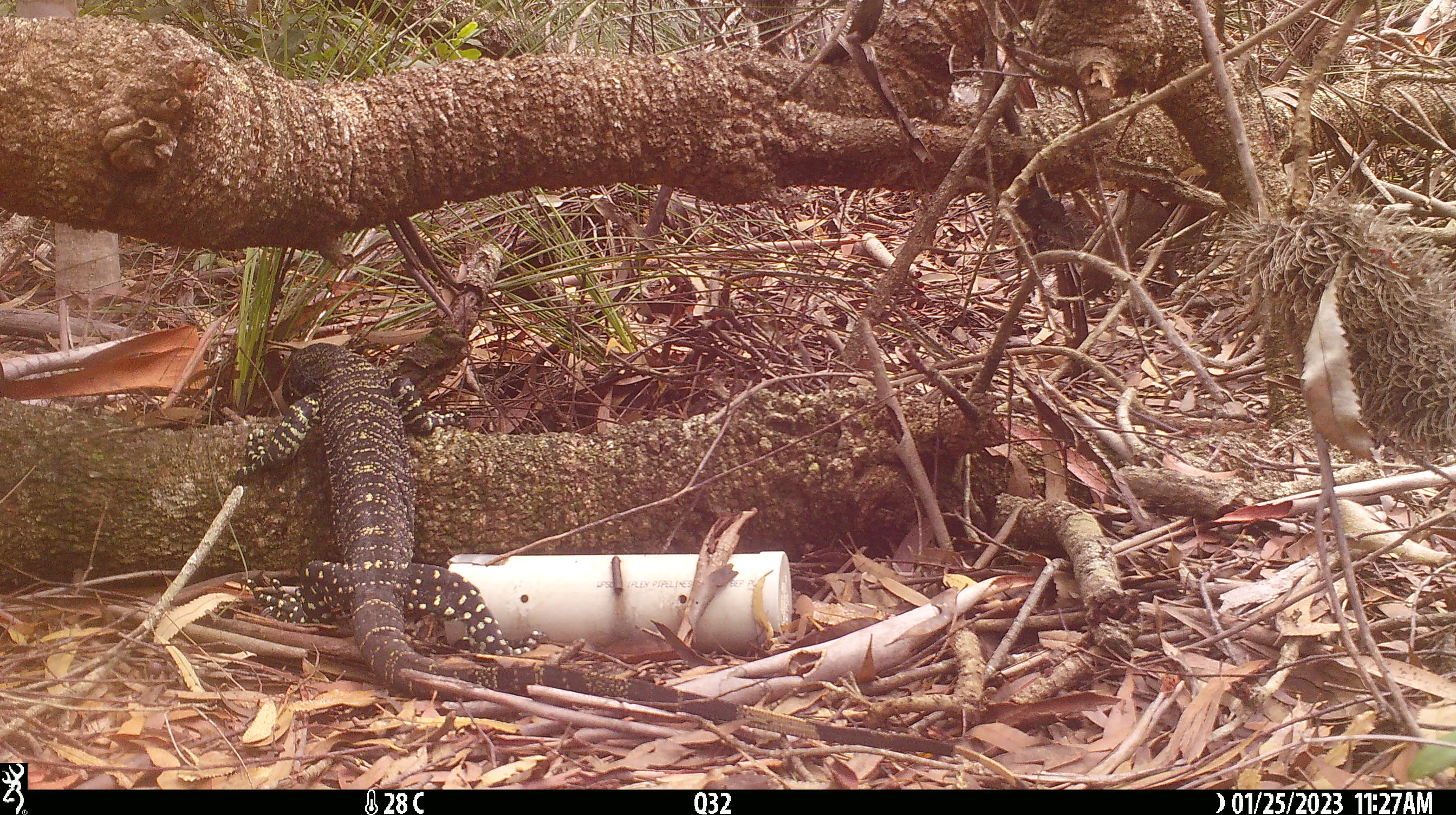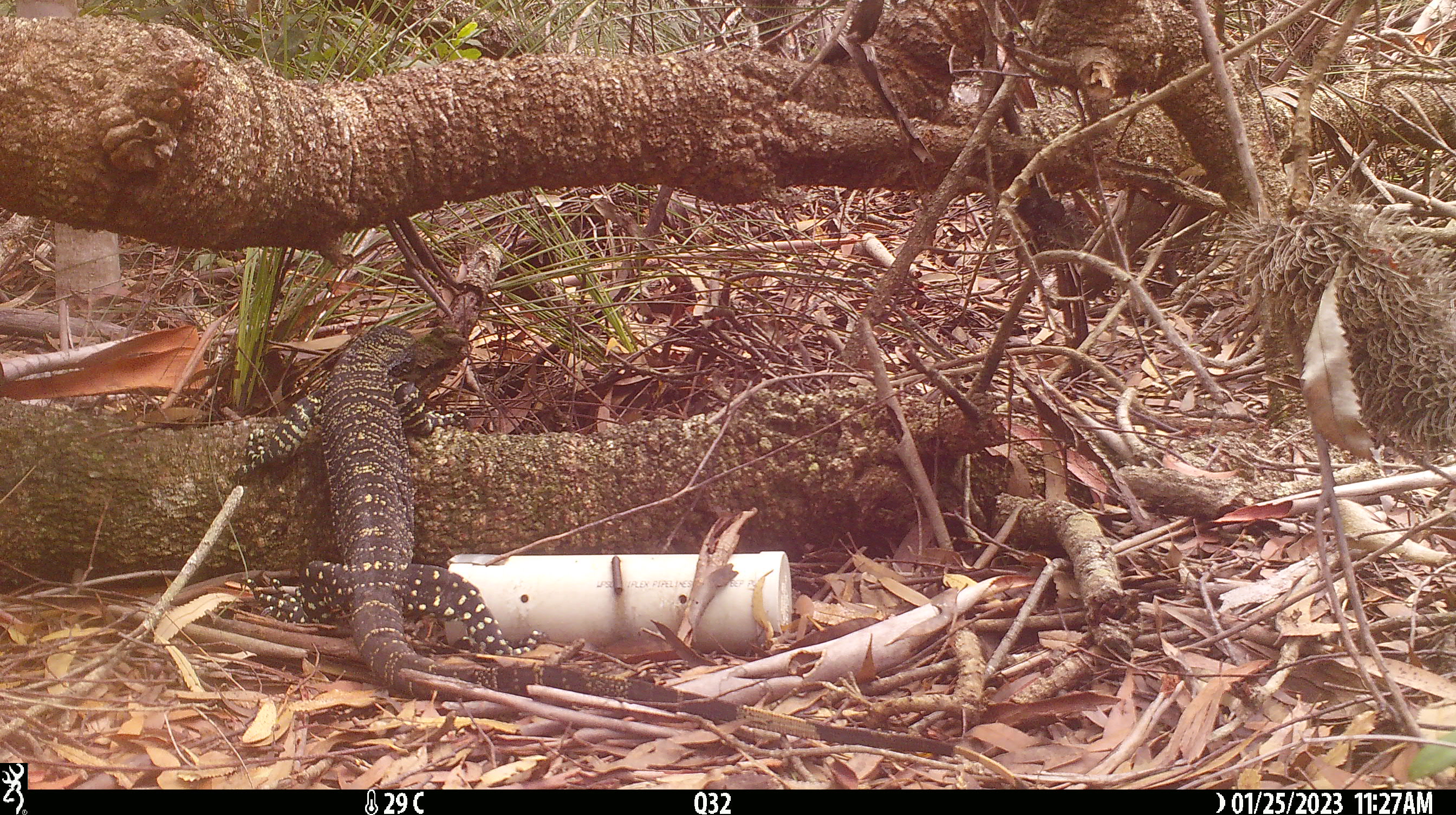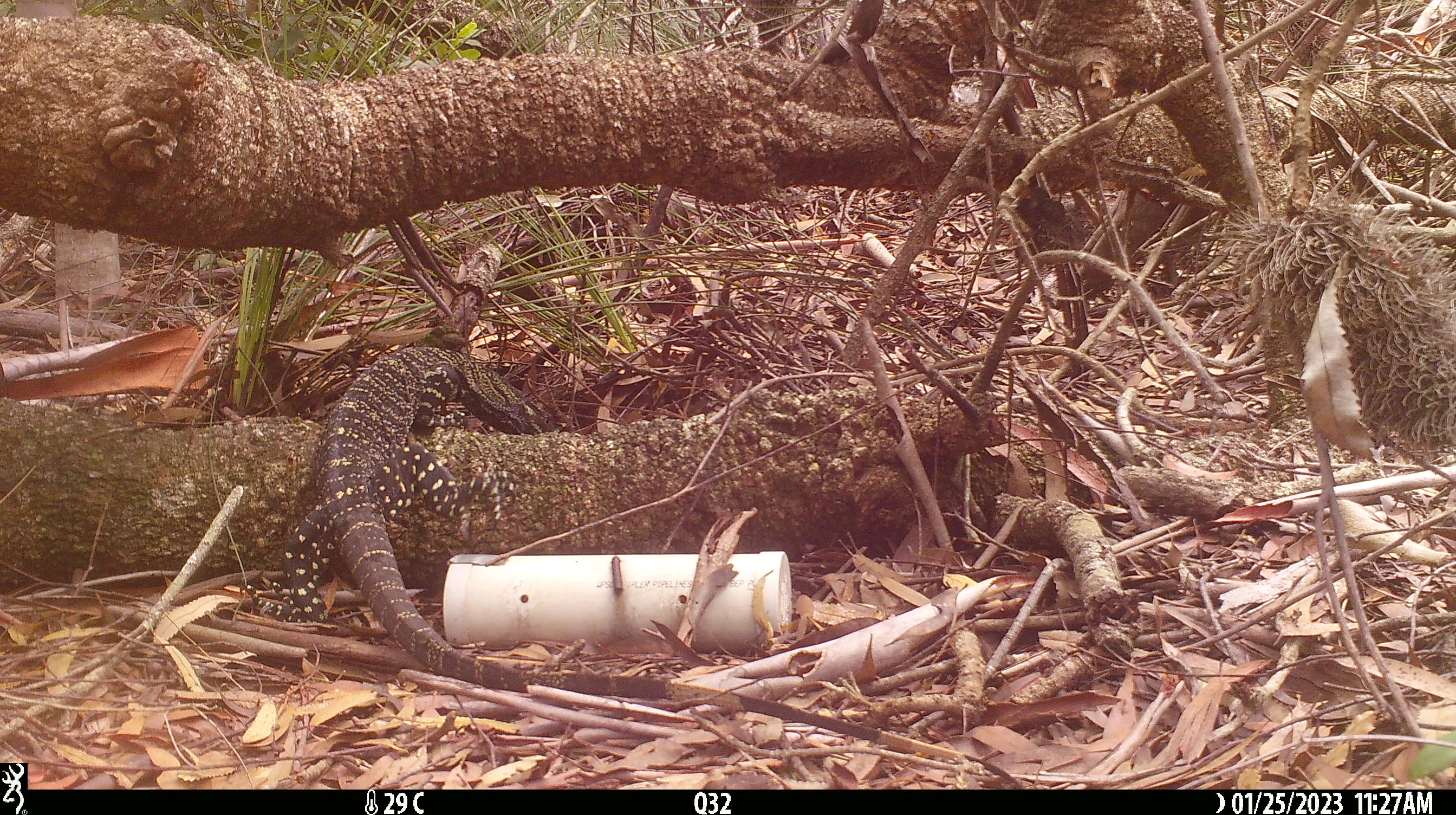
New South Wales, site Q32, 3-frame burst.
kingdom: Animalia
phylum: Chordata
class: Reptilia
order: Squamata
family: Varanidae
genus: Varanus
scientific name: Varanus varius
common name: lace monitor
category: goanna